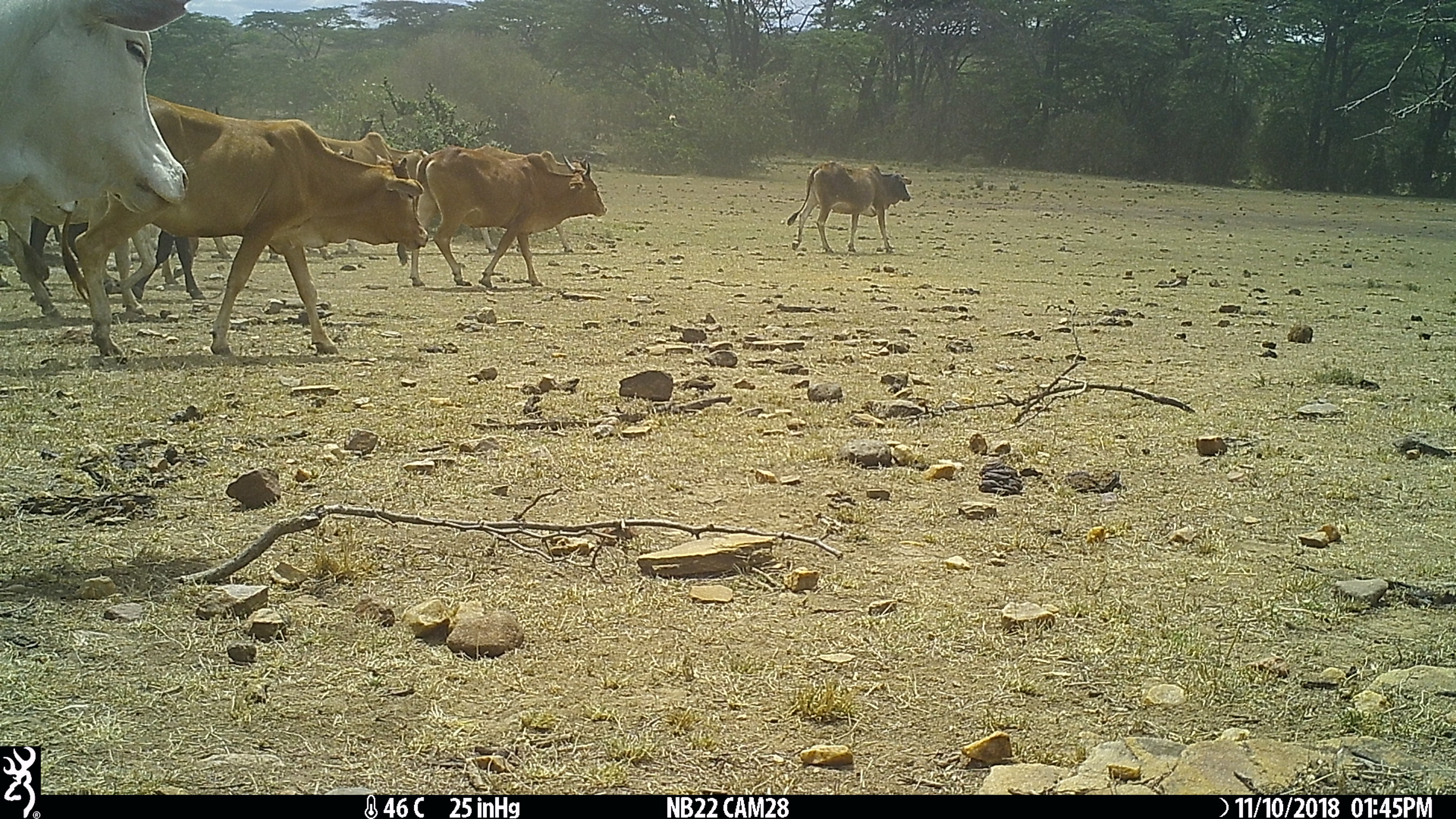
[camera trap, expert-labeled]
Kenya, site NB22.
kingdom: Animalia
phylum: Chordata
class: Mammalia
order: Artiodactyla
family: Bovidae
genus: Bos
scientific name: Bos taurus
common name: cattle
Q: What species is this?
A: Cattle (Bos taurus).